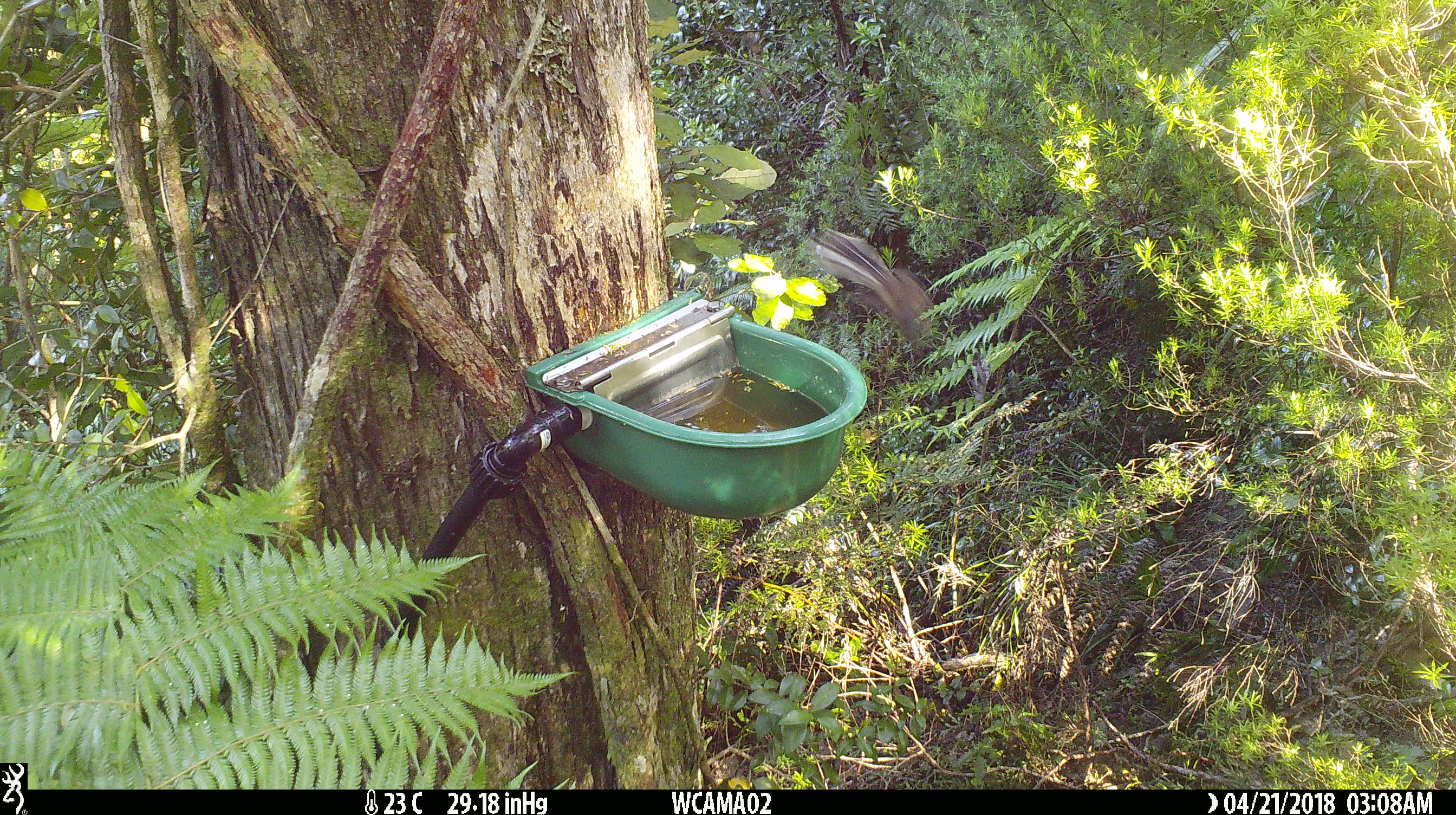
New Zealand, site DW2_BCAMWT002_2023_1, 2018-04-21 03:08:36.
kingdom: Animalia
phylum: Chordata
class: Aves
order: Passeriformes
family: Rhipiduridae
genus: Rhipidura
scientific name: Rhipidura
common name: fantails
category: fantail